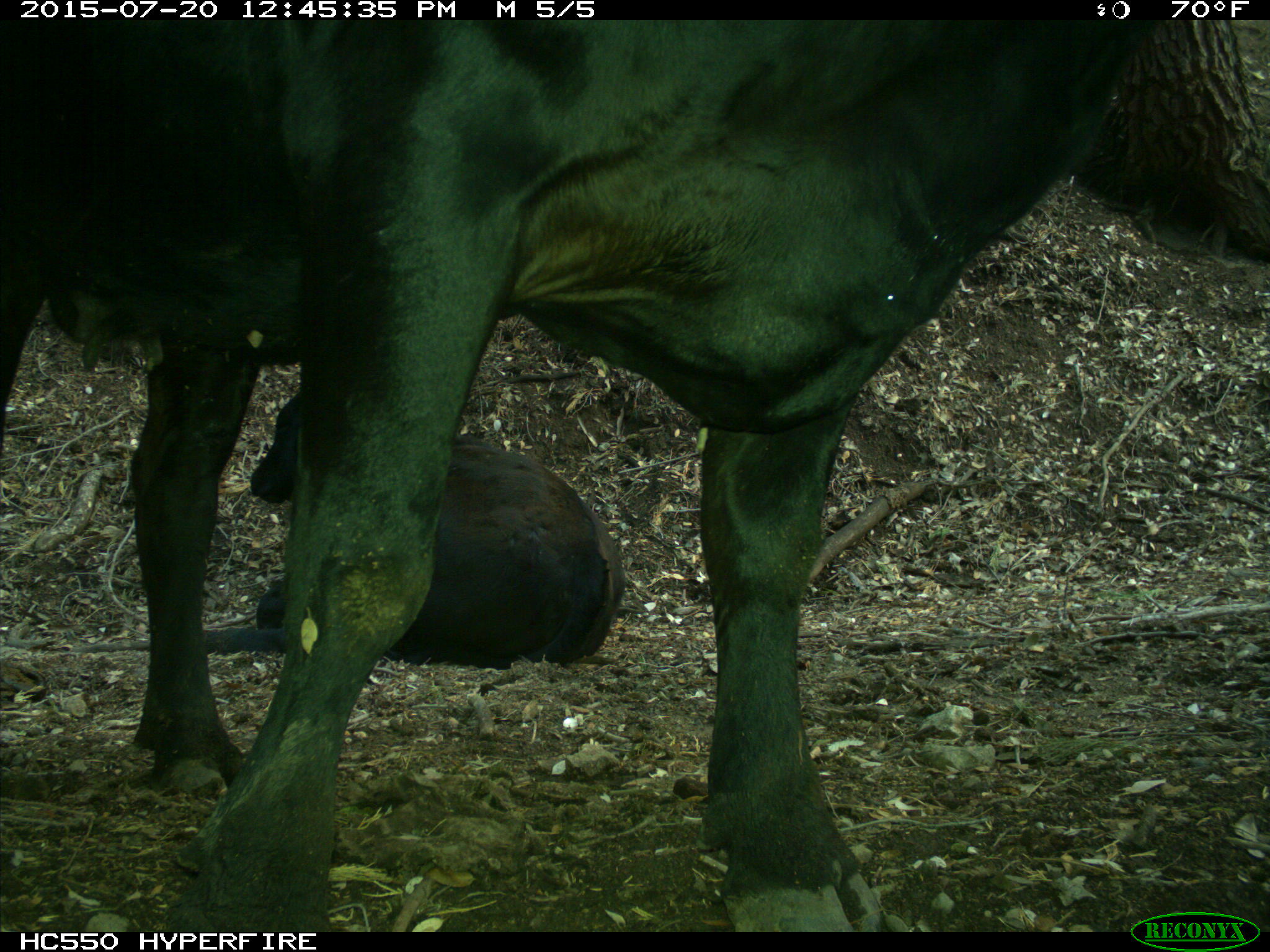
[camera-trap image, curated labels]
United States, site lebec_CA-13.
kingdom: Animalia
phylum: Chordata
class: Mammalia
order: Artiodactyla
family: Bovidae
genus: Bos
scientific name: Bos taurus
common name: domestic cow